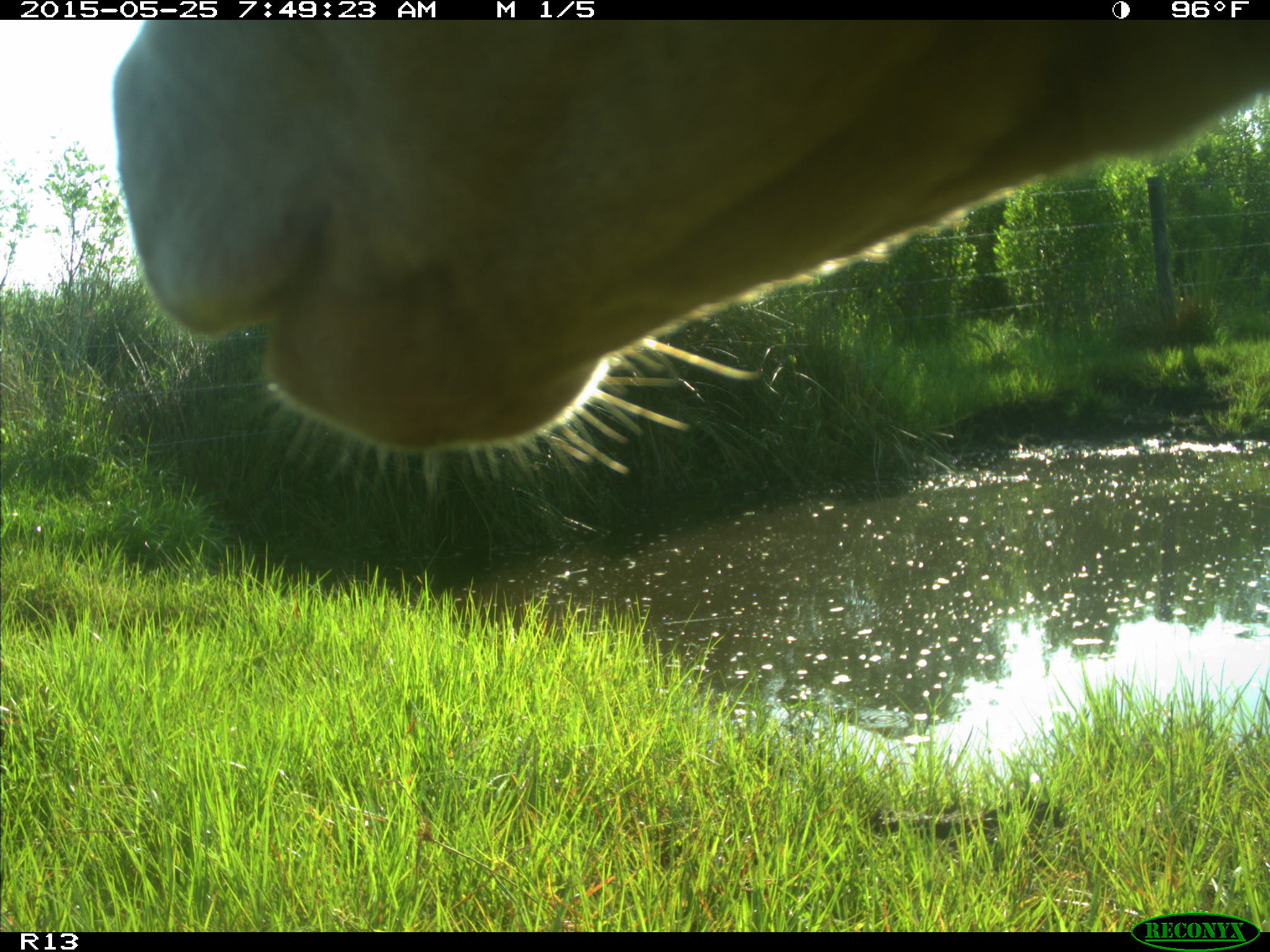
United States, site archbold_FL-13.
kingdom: Animalia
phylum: Chordata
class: Mammalia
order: Artiodactyla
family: Bovidae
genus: Bos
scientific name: Bos taurus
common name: domestic cow